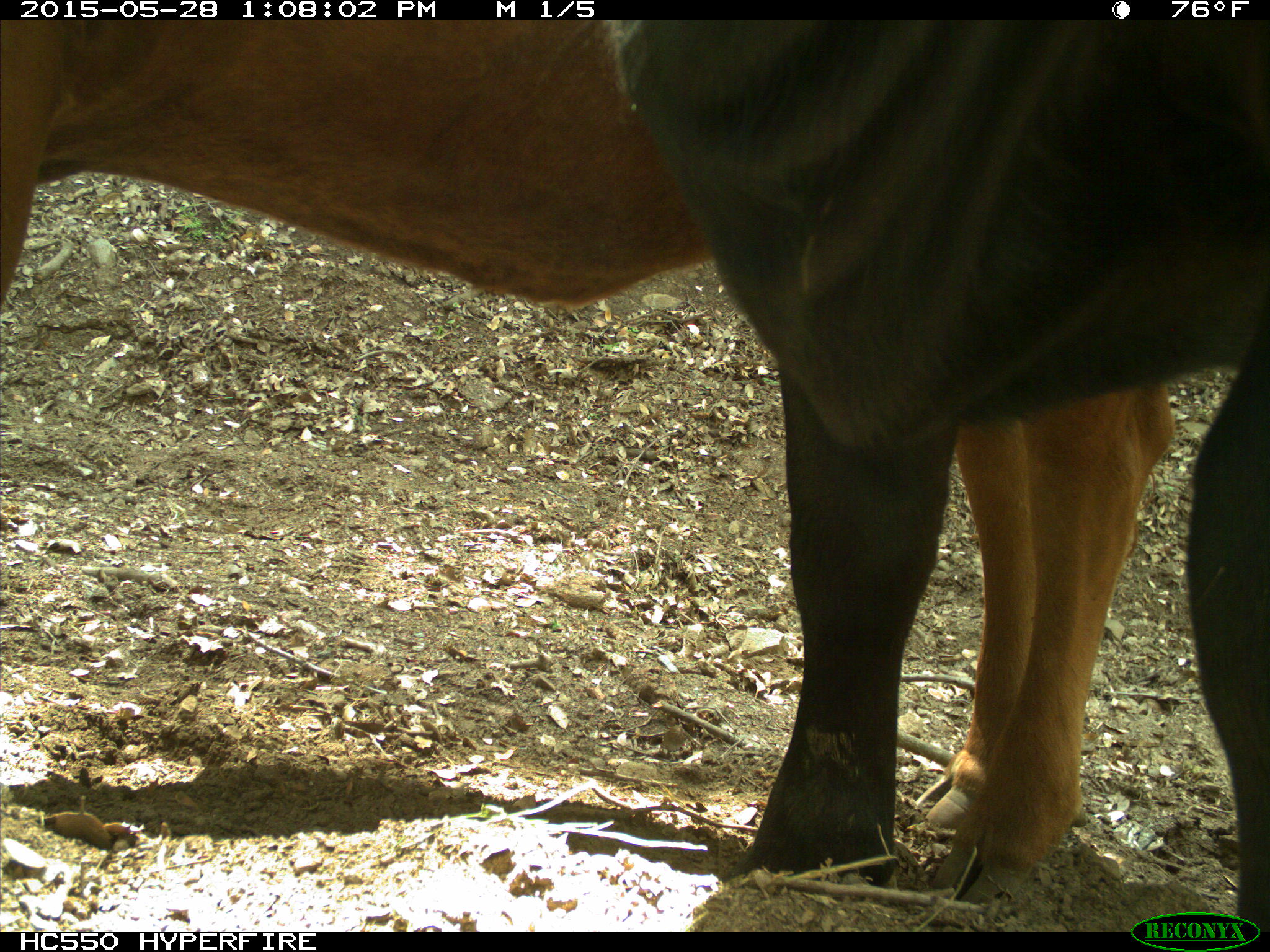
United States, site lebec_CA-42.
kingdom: Animalia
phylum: Chordata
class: Mammalia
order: Artiodactyla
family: Bovidae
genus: Bos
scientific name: Bos taurus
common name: domestic cow